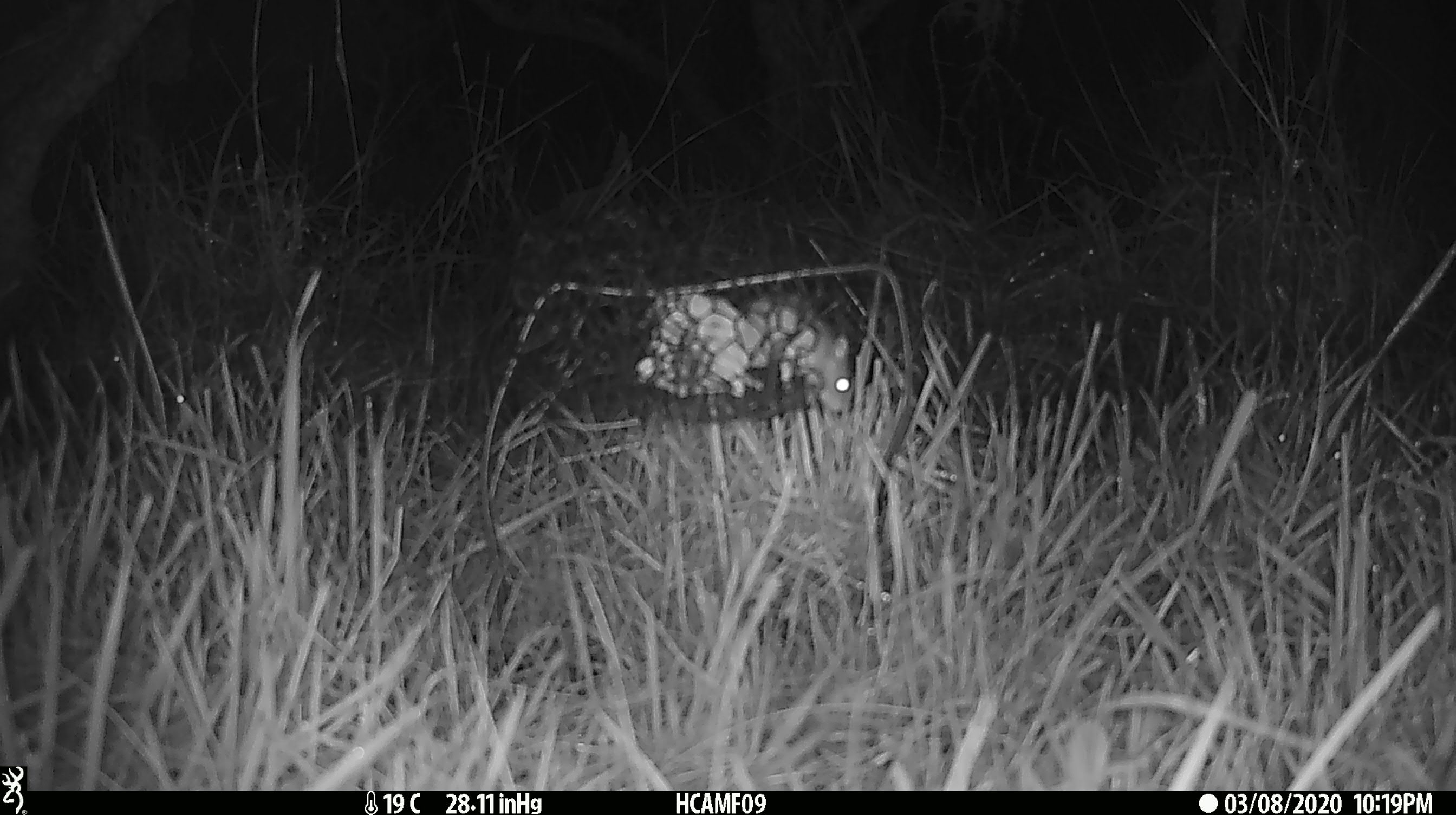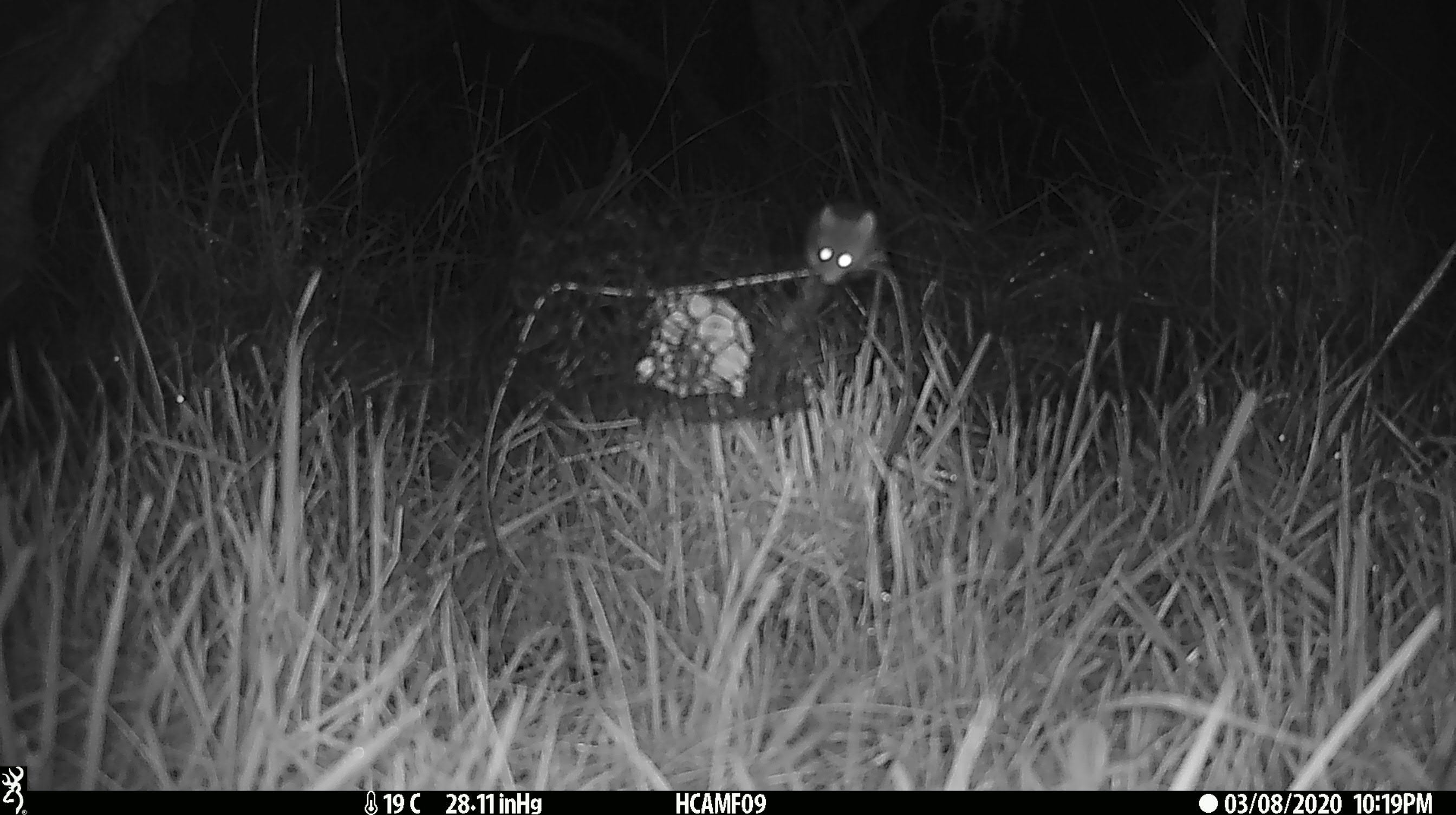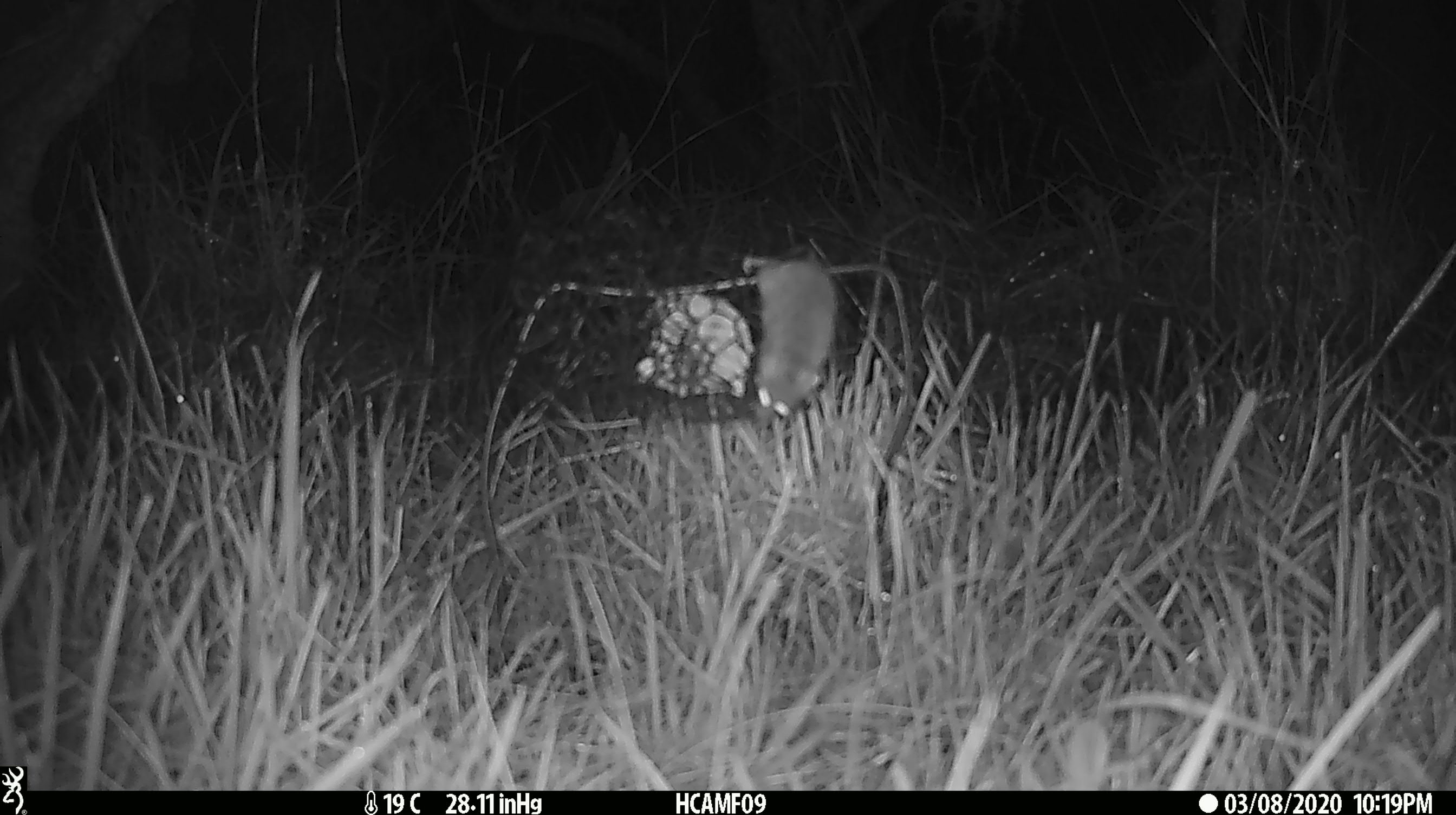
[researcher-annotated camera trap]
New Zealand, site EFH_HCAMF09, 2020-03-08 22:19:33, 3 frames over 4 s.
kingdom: Animalia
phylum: Chordata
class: Mammalia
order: Rodentia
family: Muridae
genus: Mus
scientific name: Mus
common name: mouse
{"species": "mouse (Mus)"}